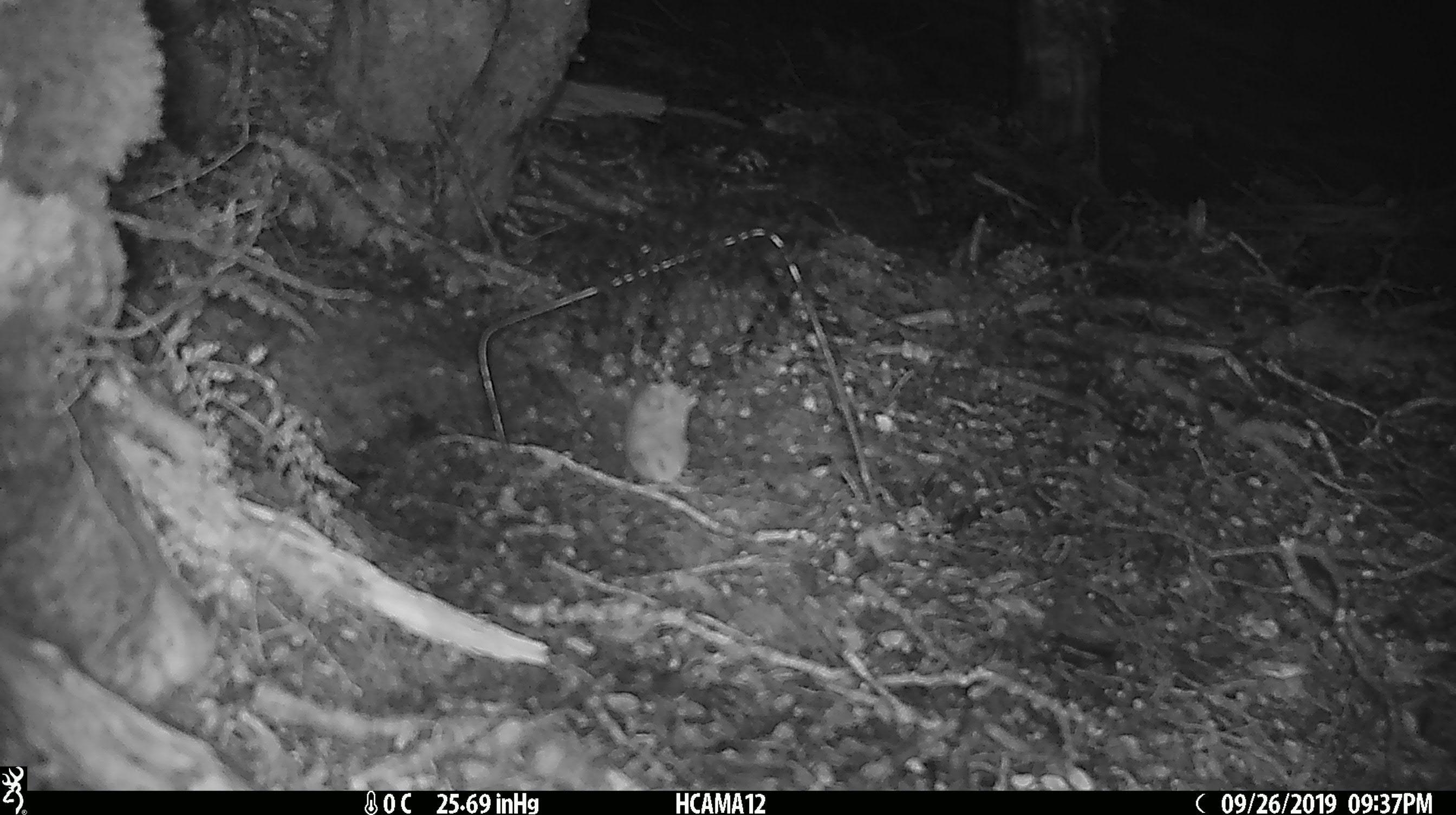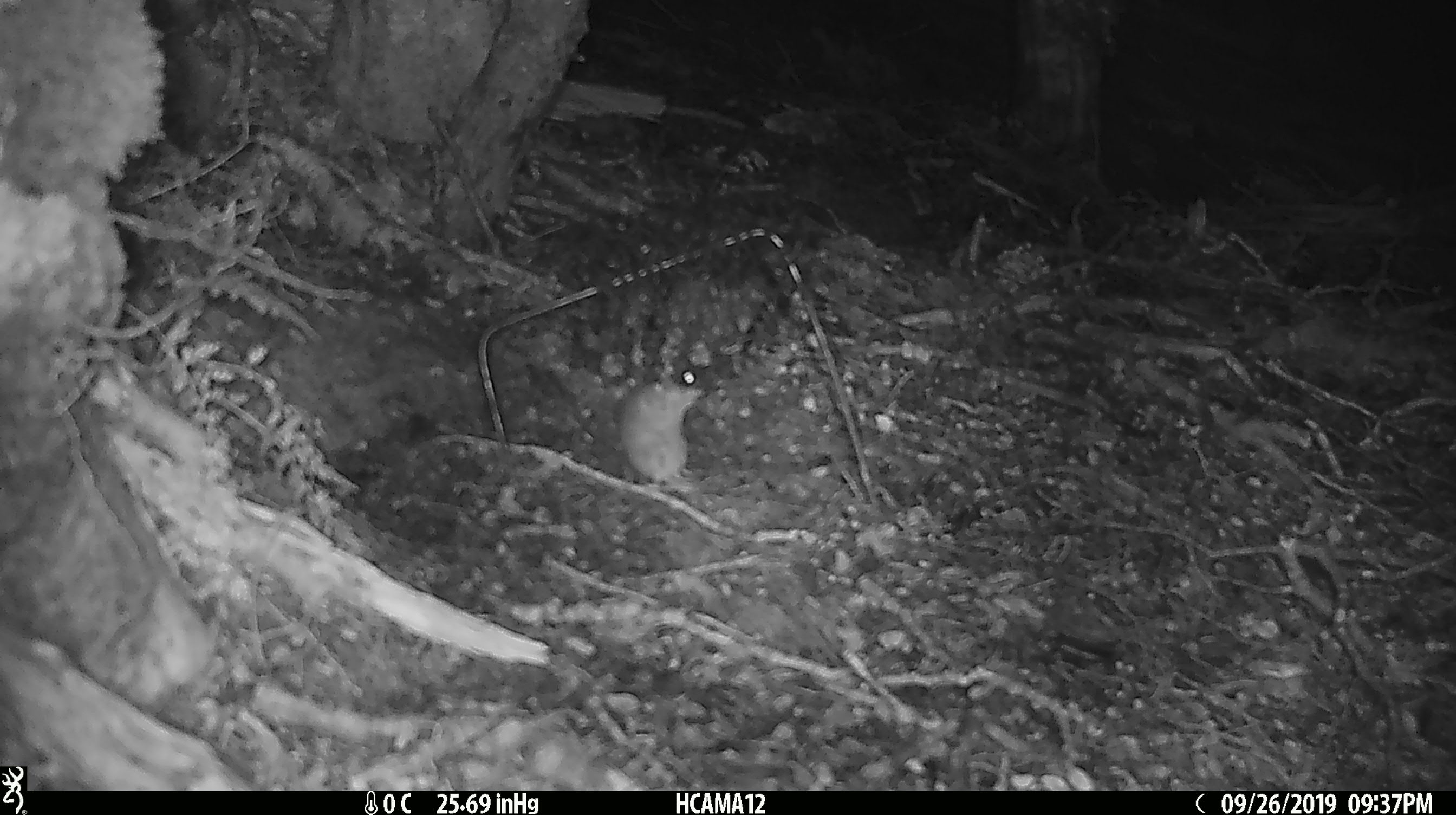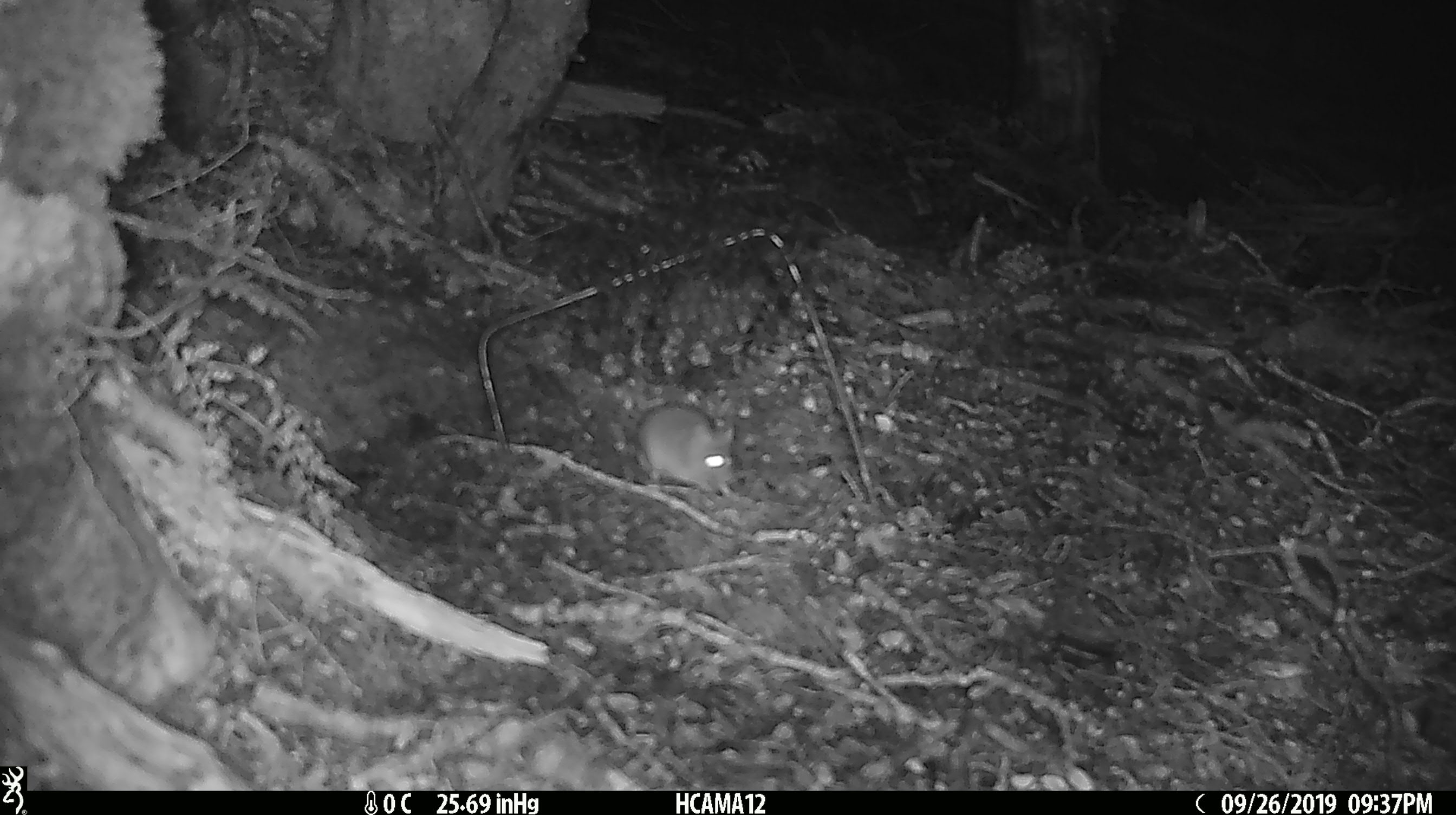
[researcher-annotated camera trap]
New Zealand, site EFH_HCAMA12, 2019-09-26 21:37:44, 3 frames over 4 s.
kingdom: Animalia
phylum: Chordata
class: Mammalia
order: Rodentia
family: Muridae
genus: Mus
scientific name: Mus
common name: mouse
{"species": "mouse (Mus)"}